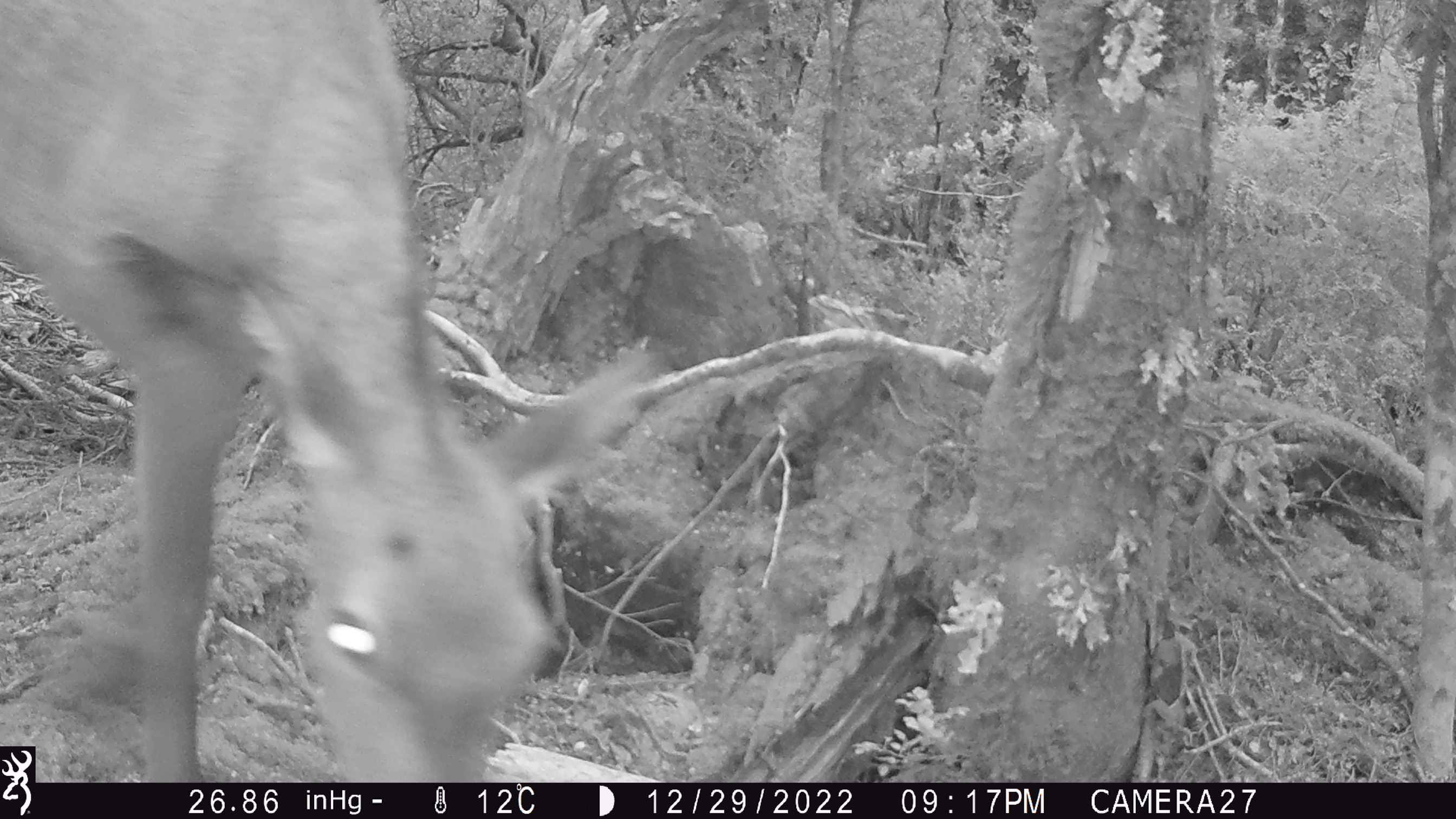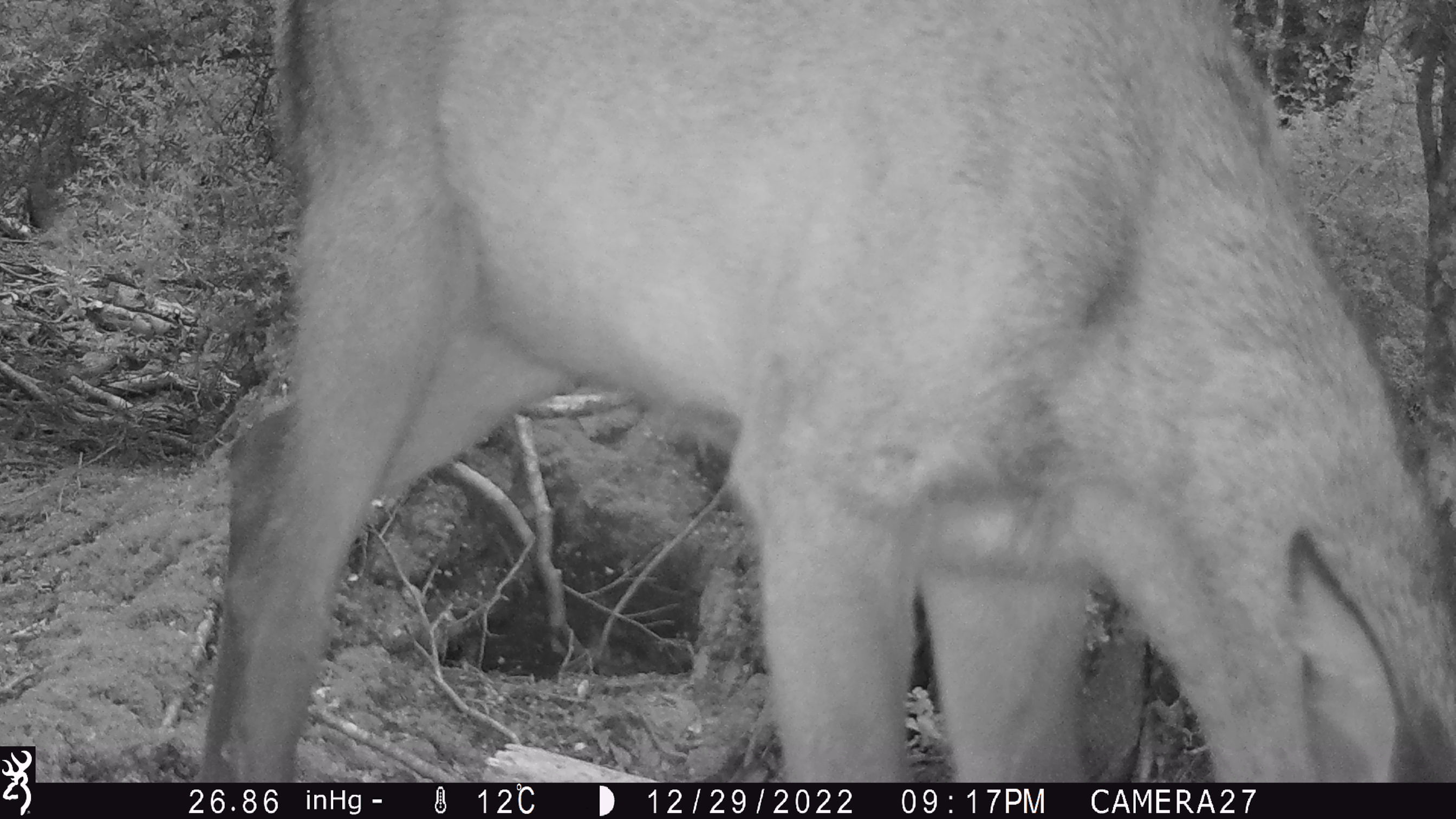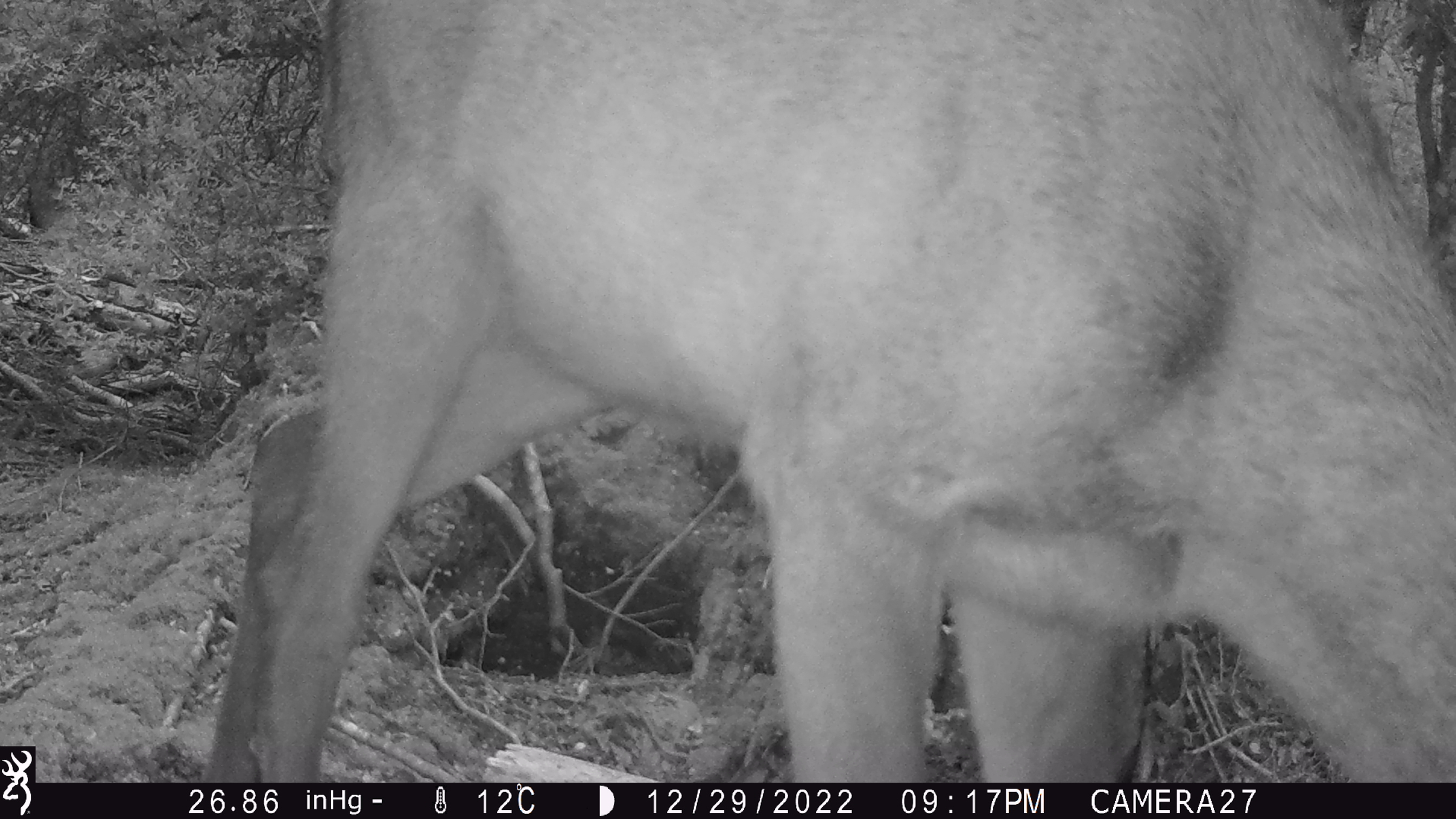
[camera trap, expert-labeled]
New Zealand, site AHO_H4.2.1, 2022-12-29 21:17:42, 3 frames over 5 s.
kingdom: Animalia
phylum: Chordata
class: Mammalia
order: Artiodactyla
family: Cervidae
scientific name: Cervidae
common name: deer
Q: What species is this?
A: Deer (Cervidae).